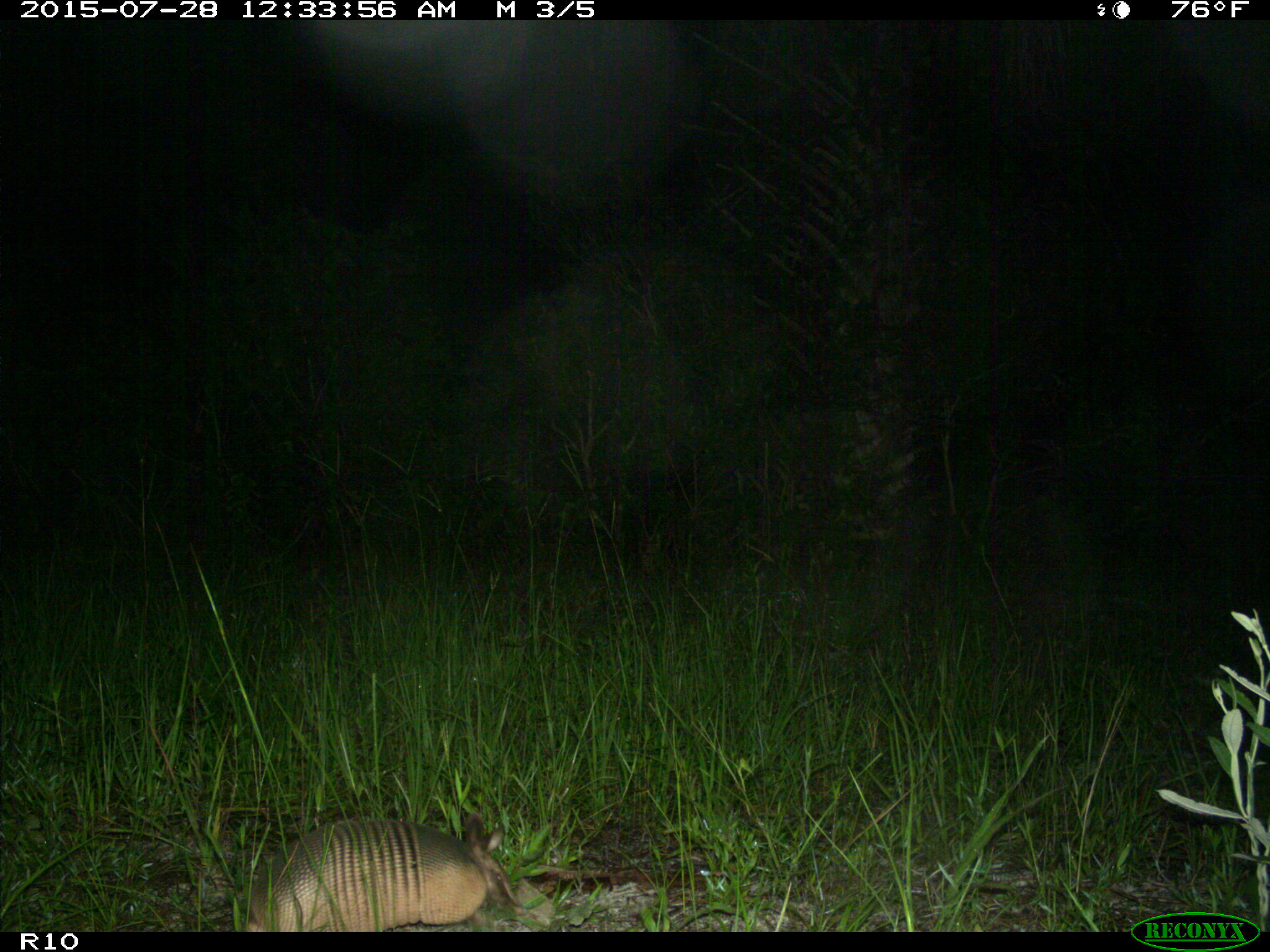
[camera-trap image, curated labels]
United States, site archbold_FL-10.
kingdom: Animalia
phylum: Chordata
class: Mammalia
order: Cingulata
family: Dasypodidae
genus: Dasypus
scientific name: Dasypus novemcinctus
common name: nine-banded armadillo